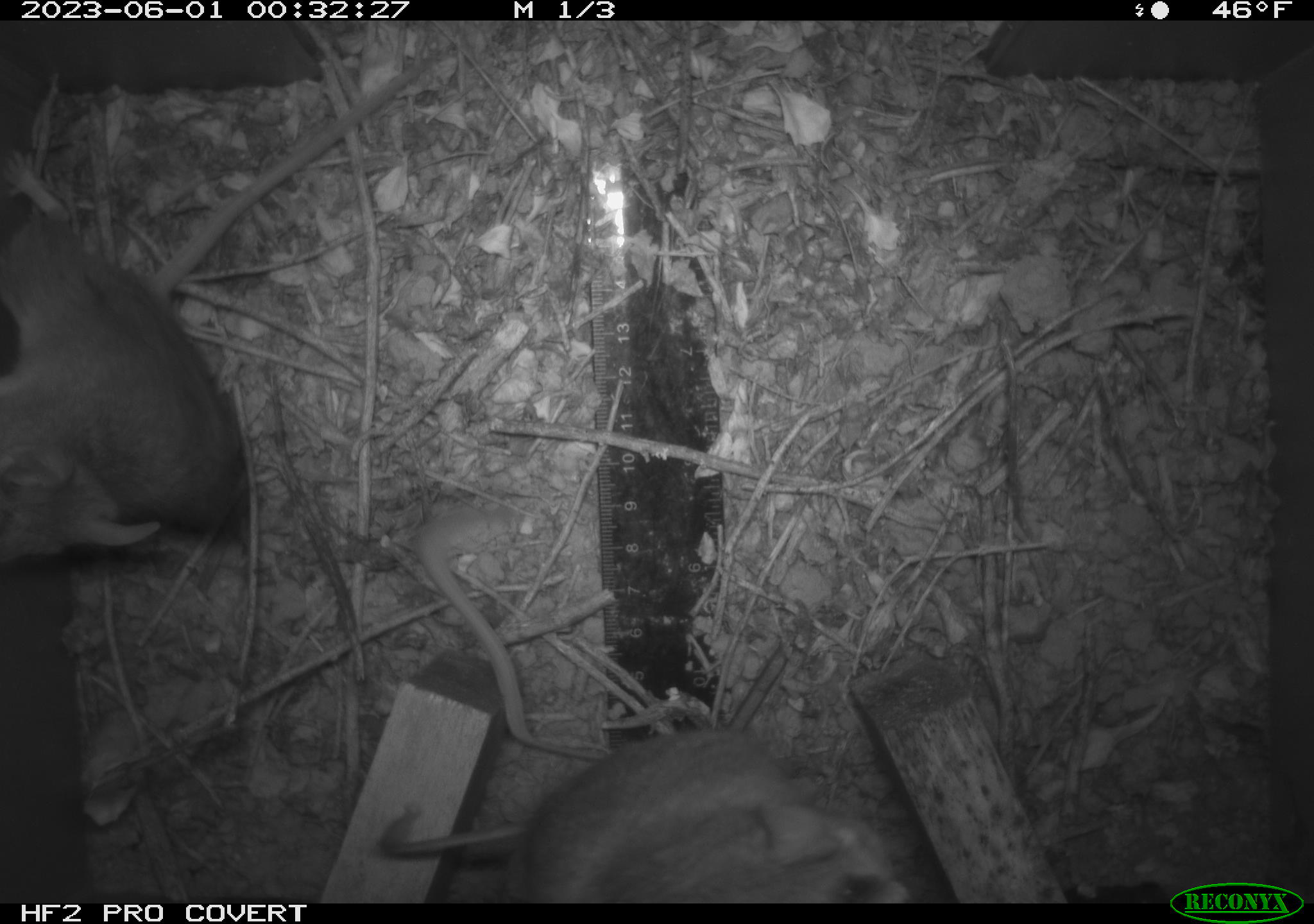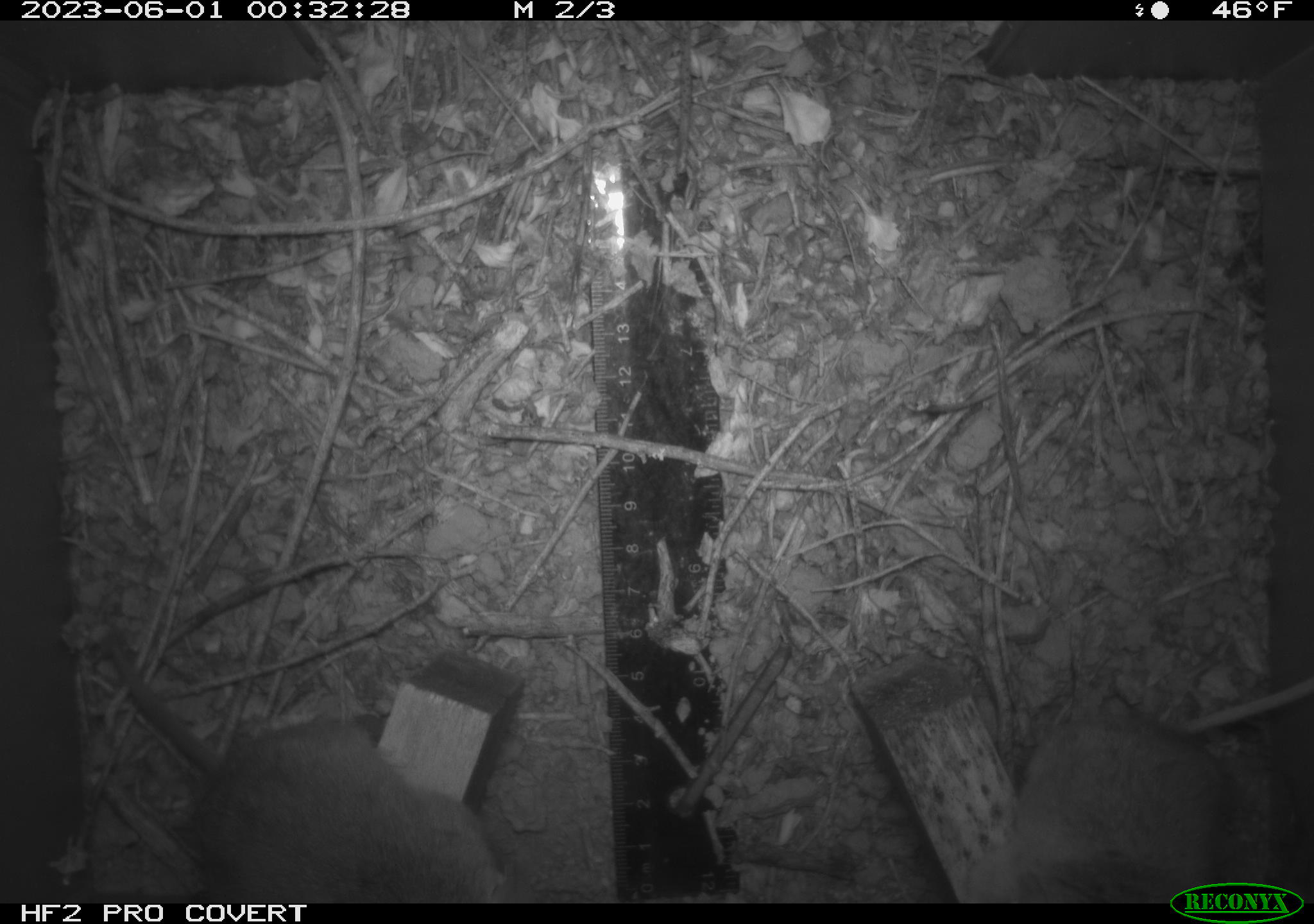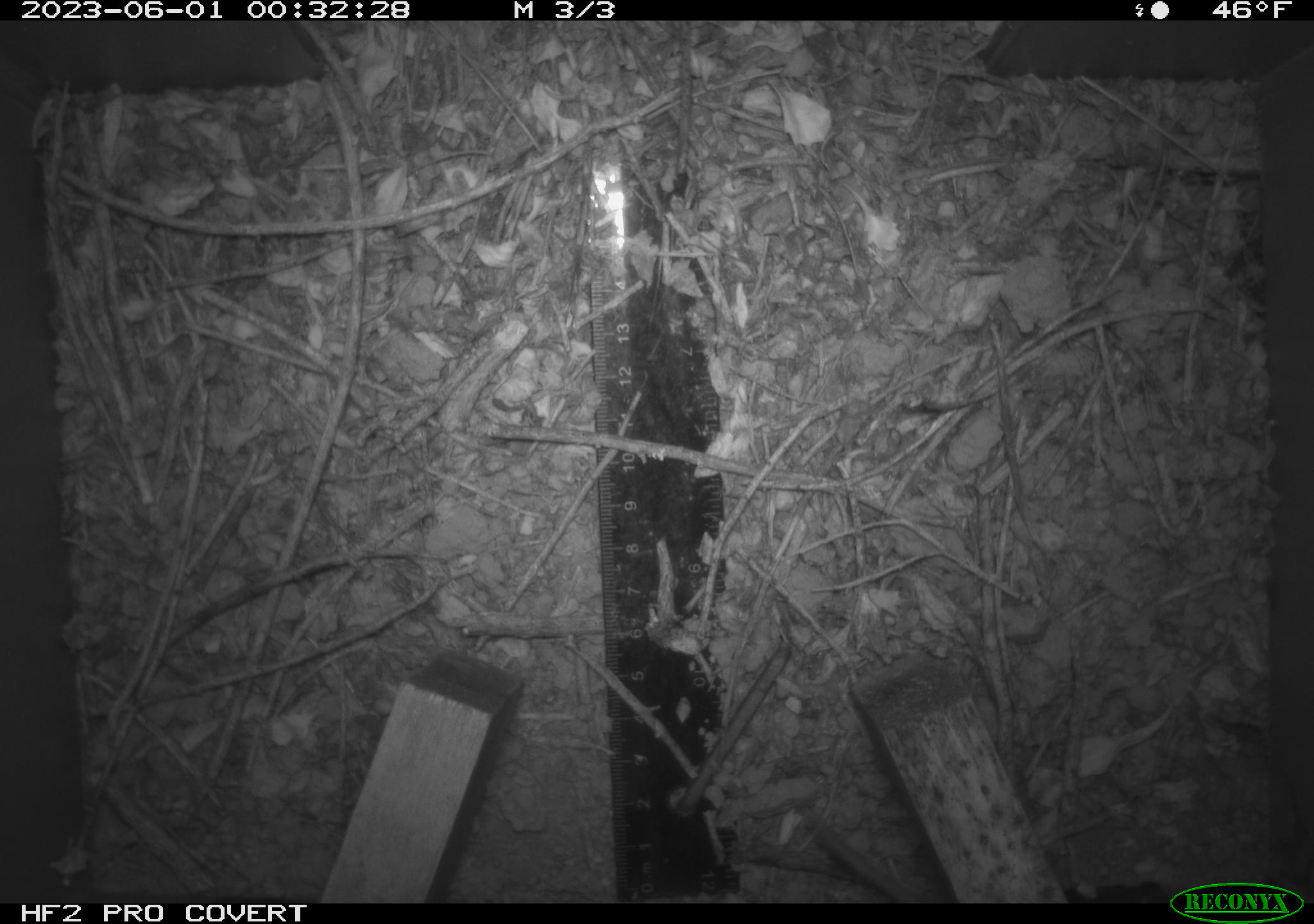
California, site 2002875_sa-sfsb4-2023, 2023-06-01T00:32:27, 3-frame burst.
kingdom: Animalia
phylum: Chordata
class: Mammalia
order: Rodentia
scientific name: Rodentia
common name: mouse species